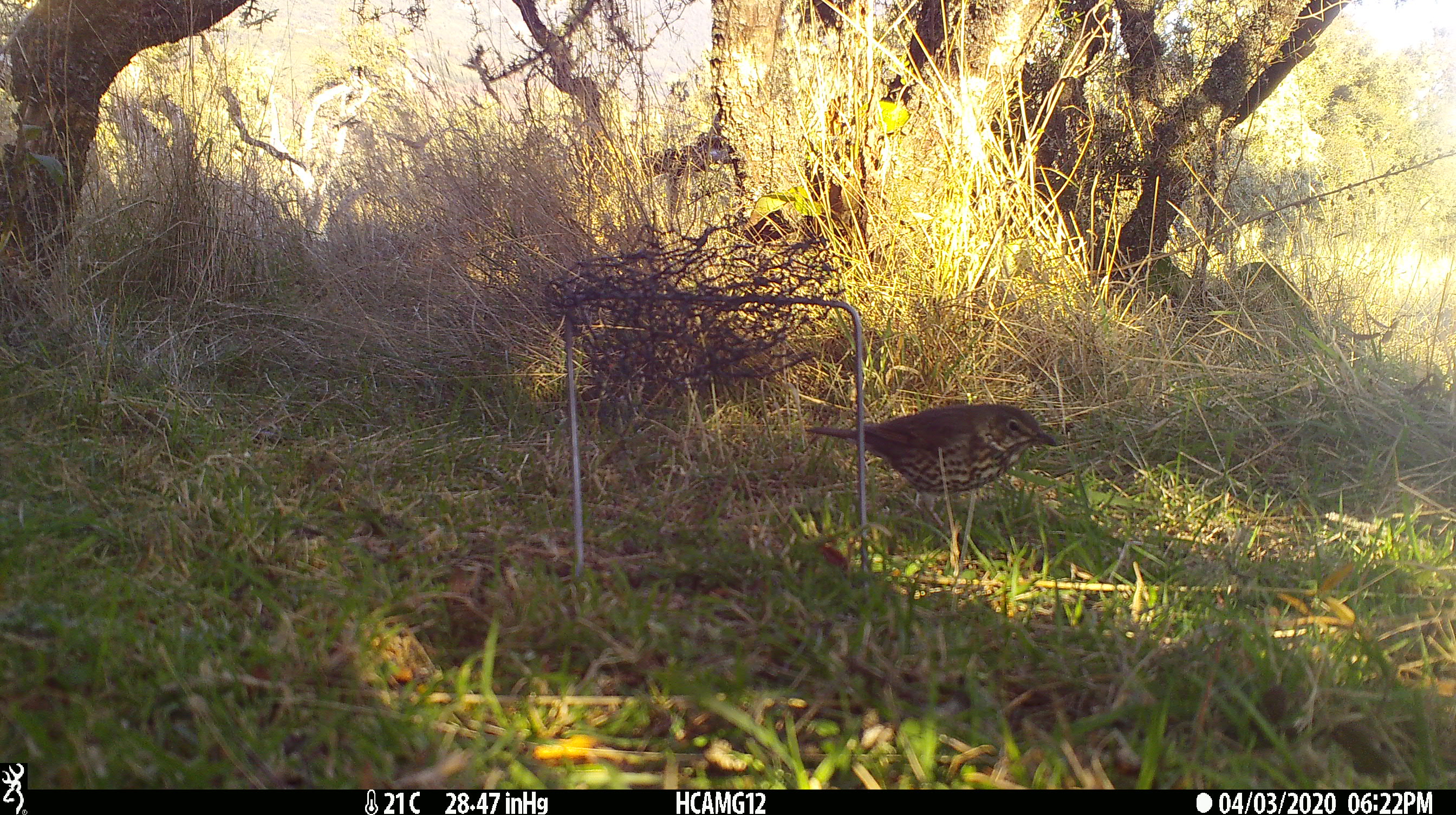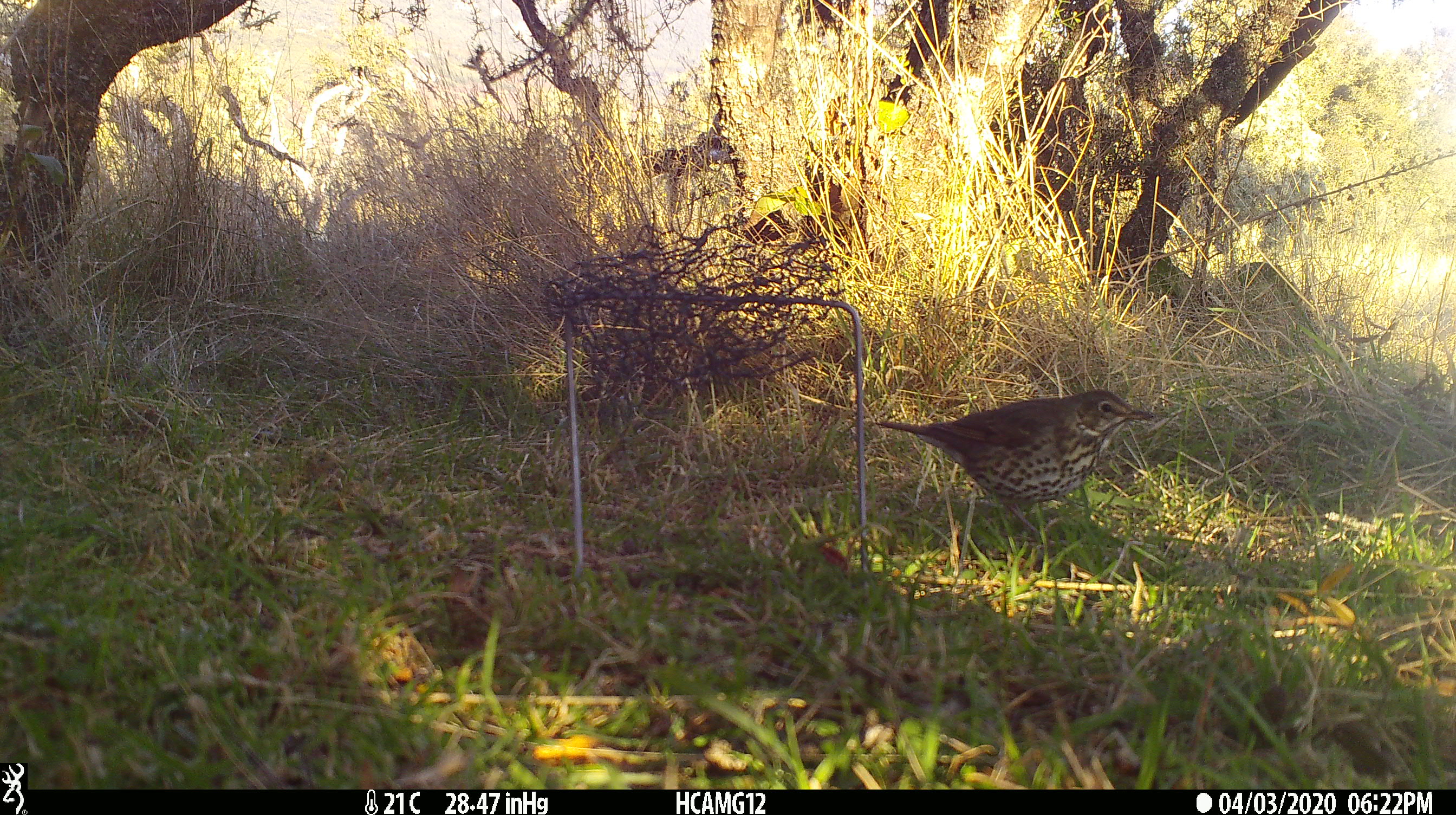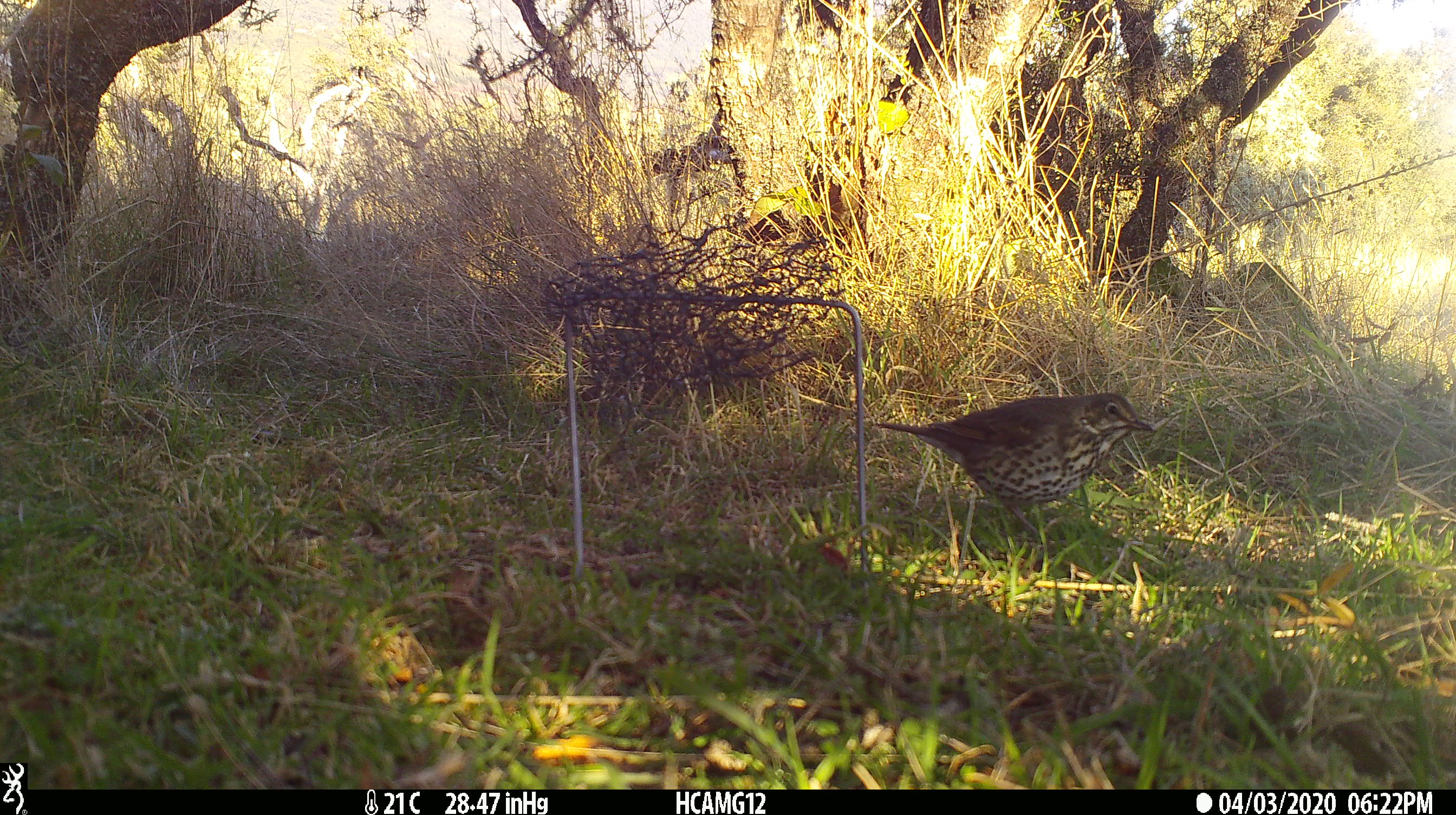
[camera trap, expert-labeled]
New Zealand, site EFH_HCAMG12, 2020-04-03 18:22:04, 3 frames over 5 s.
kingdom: Animalia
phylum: Chordata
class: Aves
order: Passeriformes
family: Turdidae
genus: Turdus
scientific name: Turdus philomelos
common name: song thrush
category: thrush